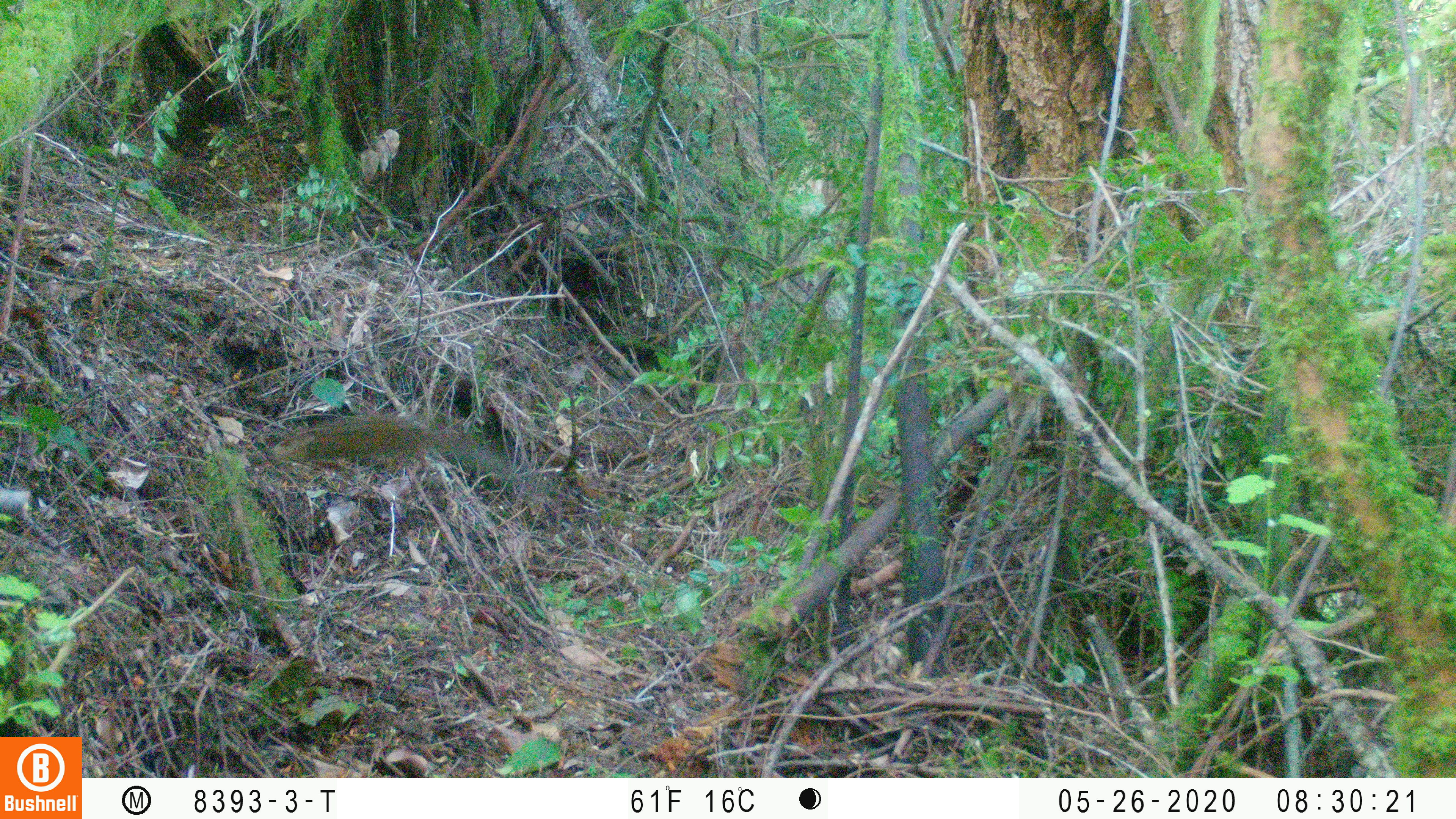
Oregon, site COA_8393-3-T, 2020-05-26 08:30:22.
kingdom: Animalia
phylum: Chordata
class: Mammalia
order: Rodentia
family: Sciuridae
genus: Neotamias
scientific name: Neotamias townsendii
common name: townsend's chipmunk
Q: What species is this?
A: Townsend's chipmunk (Neotamias townsendii).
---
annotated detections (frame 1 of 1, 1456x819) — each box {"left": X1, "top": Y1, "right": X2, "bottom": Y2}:
townsend's chipmunk: {"left": 266, "top": 408, "right": 521, "bottom": 483}